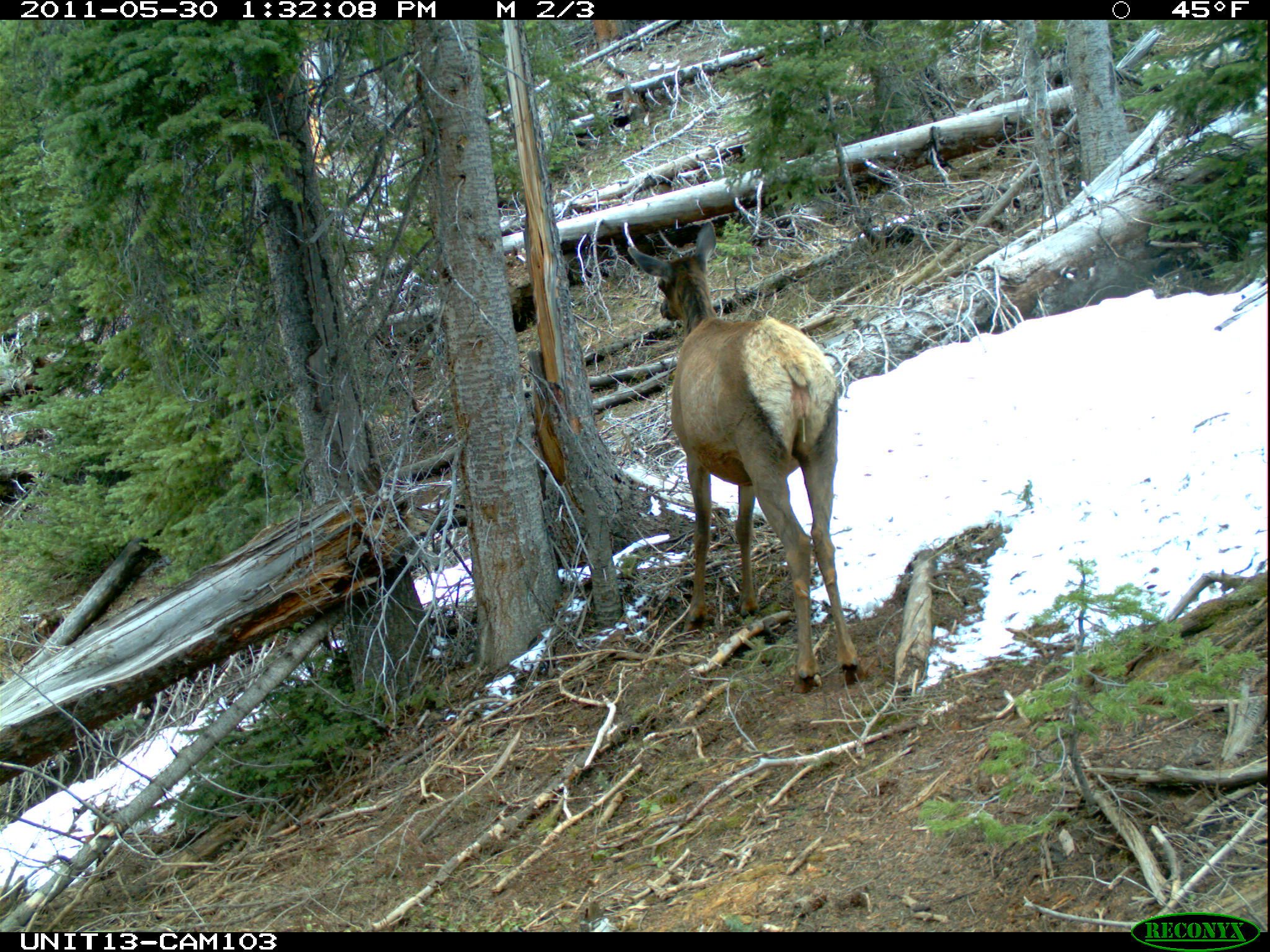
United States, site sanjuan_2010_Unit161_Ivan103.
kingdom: Animalia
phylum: Chordata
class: Mammalia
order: Artiodactyla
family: Cervidae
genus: Cervus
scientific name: Cervus elaphus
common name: red deer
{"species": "Cervus elaphus (red deer)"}